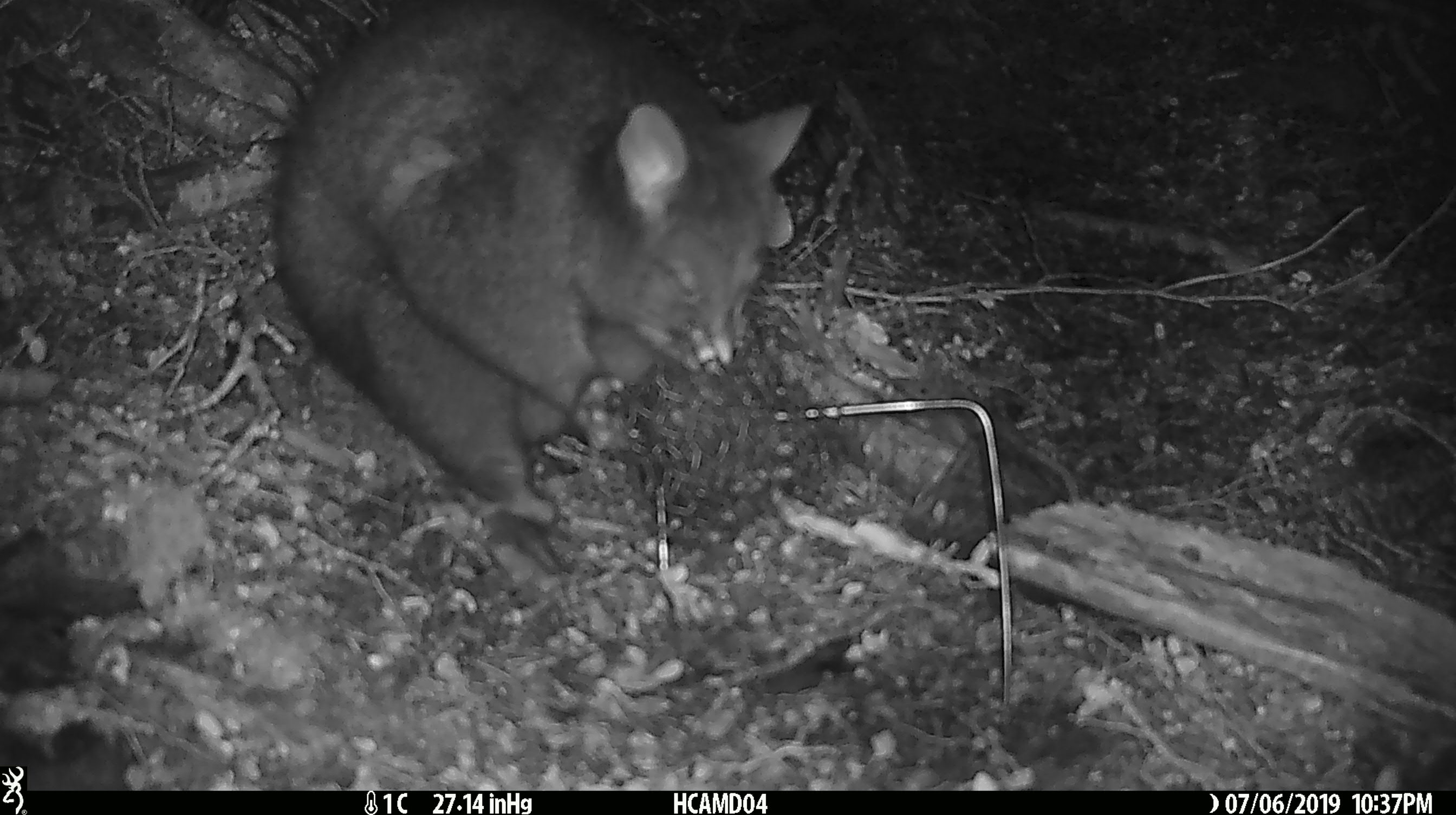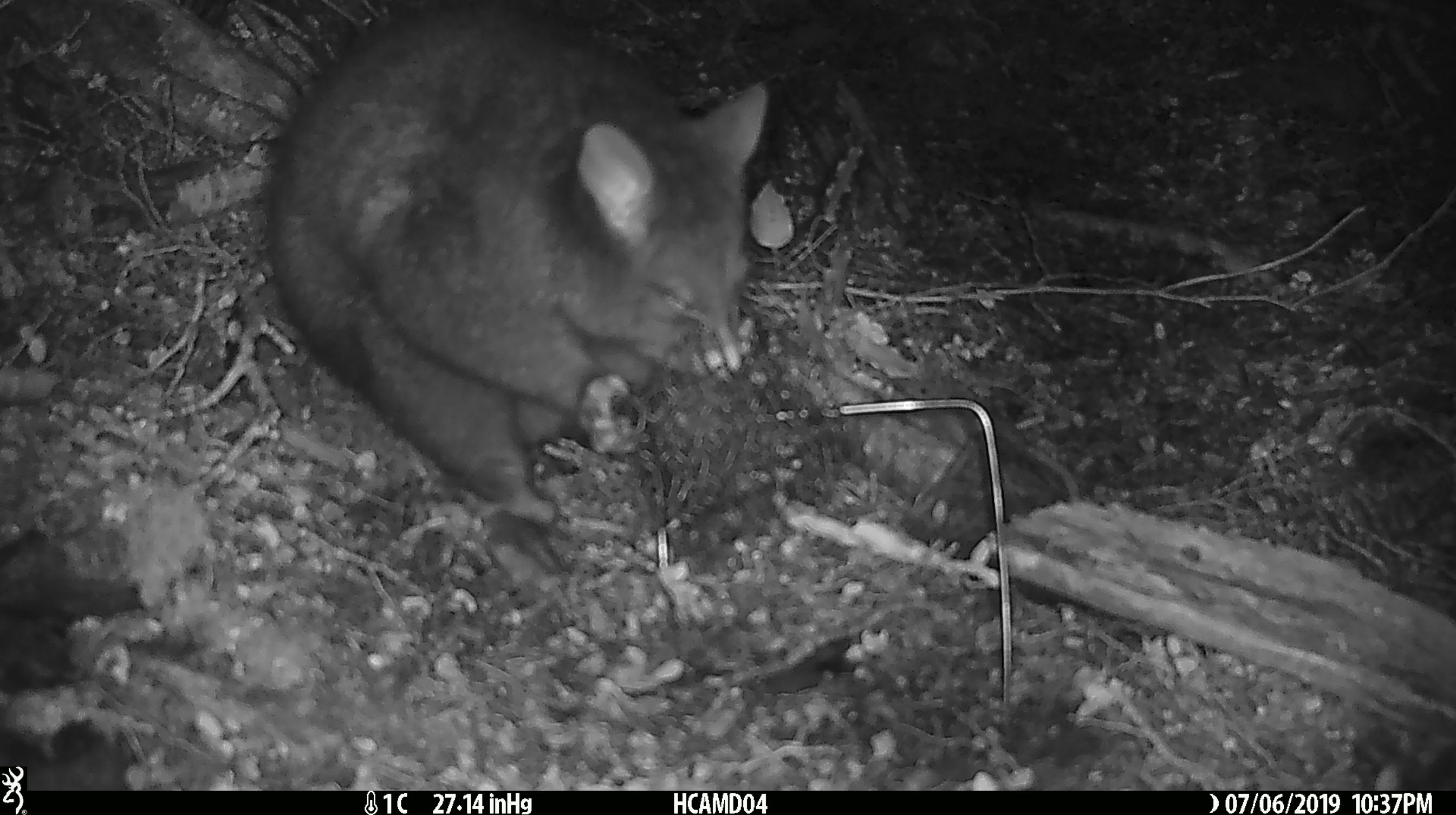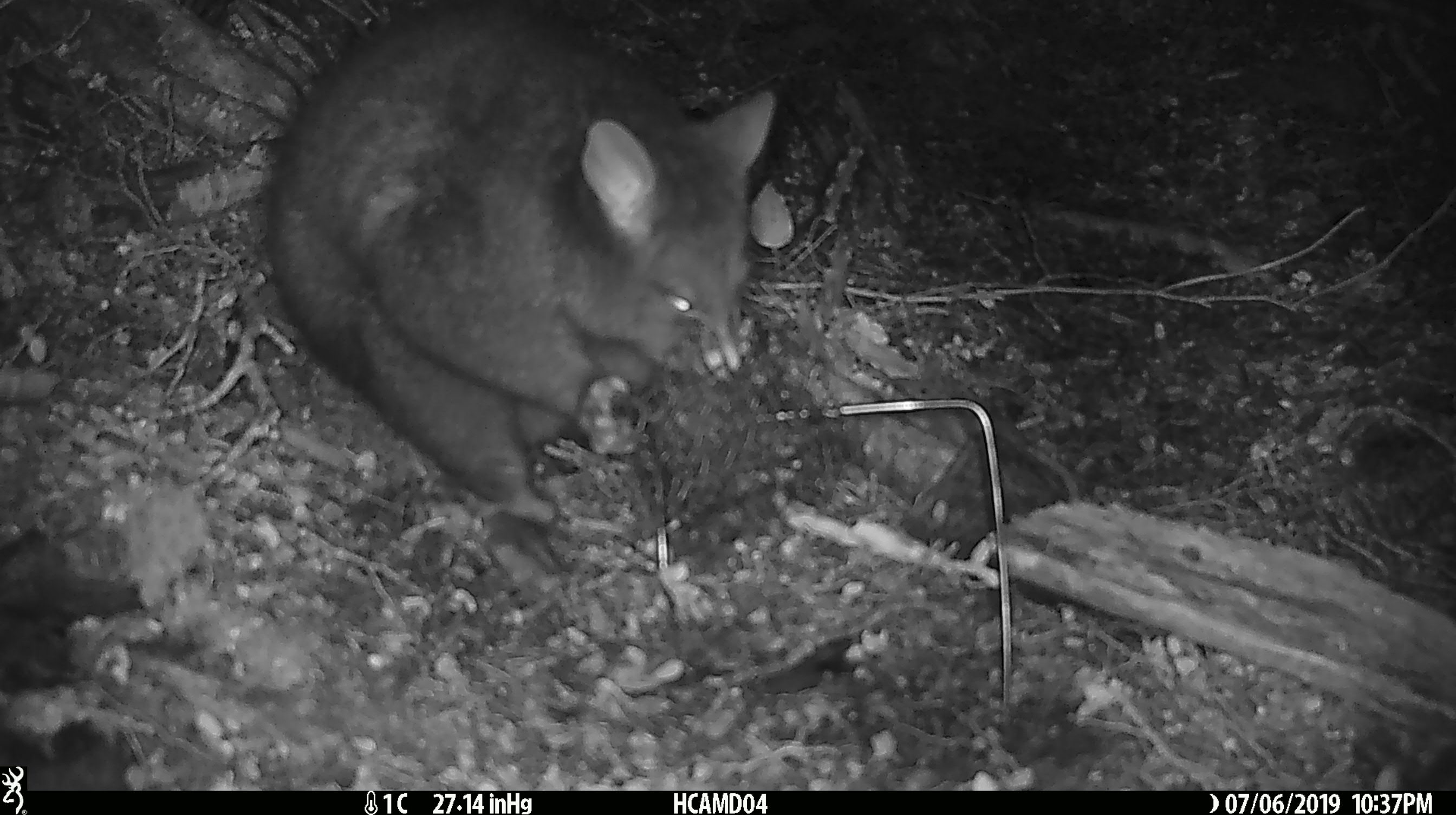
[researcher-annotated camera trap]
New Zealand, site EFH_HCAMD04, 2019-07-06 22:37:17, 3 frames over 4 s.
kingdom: Animalia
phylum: Chordata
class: Mammalia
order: Diprotodontia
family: Phalangeridae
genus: Trichosurus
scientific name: Trichosurus vulpecula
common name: common brushtail possum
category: possum